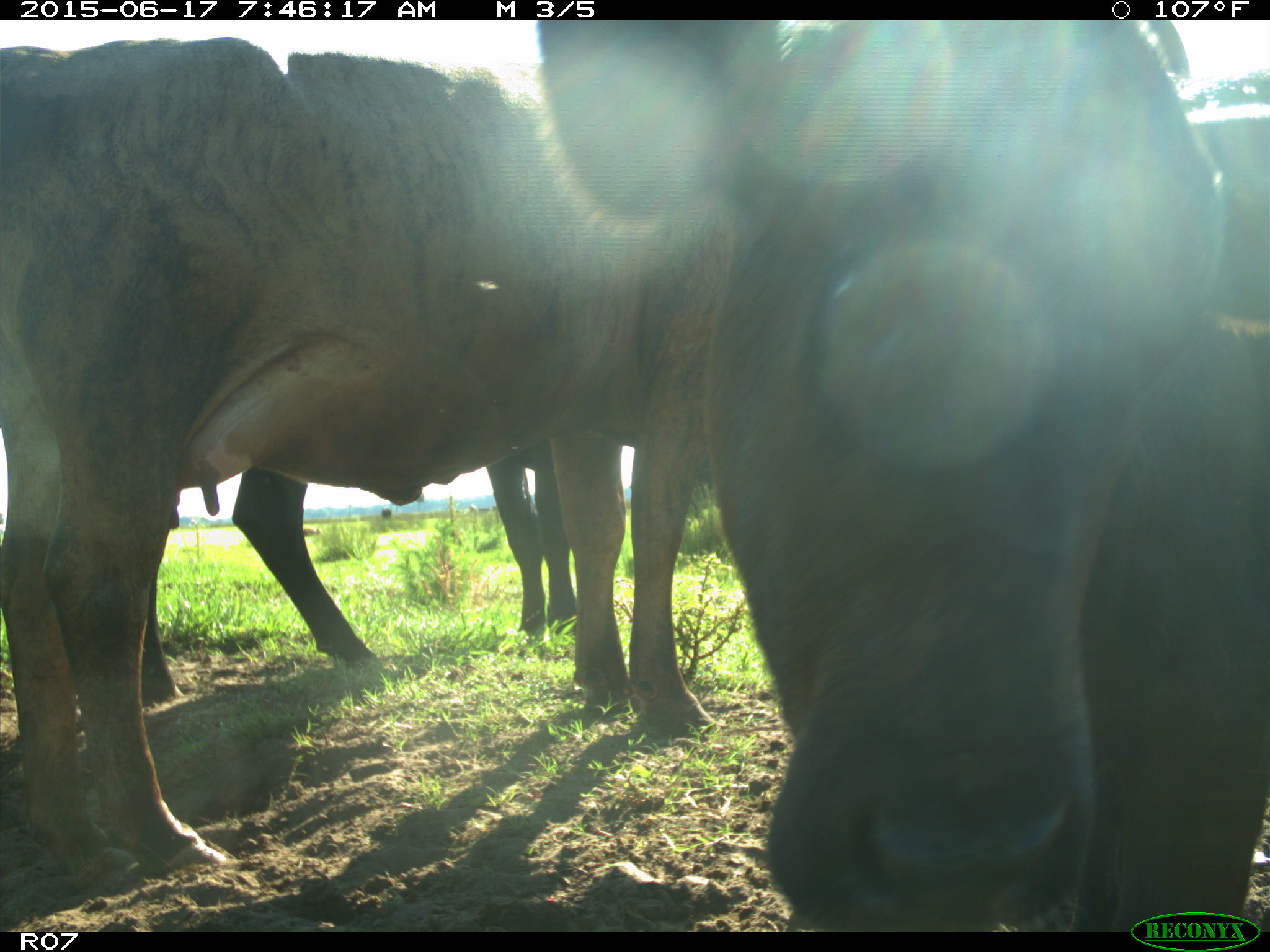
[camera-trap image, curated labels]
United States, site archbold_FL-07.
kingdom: Animalia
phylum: Chordata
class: Mammalia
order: Artiodactyla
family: Bovidae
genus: Bos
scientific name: Bos taurus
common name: domestic cow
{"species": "Bos taurus (domestic cow)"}